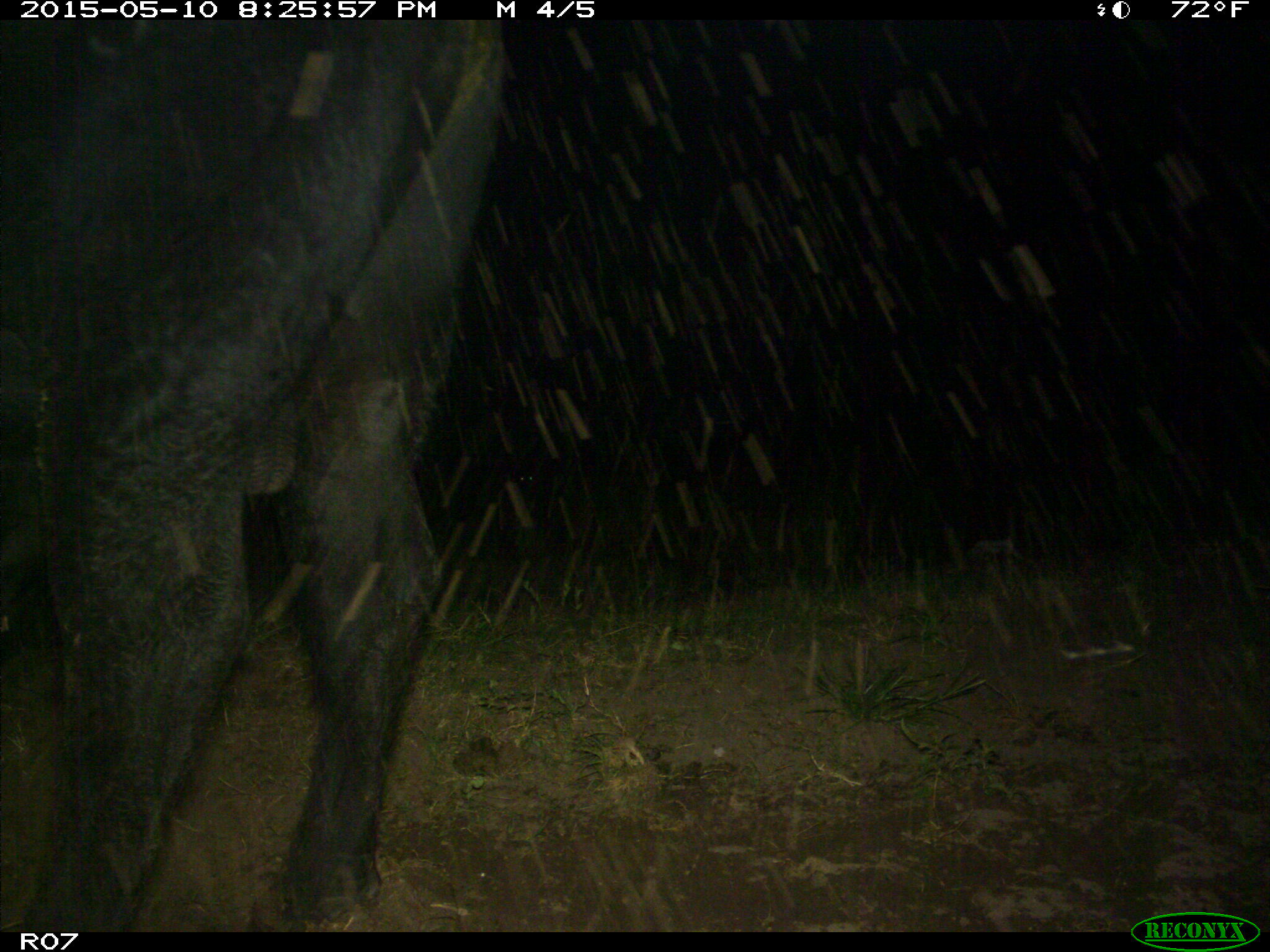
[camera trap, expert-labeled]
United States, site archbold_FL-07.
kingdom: Animalia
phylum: Chordata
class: Mammalia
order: Artiodactyla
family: Bovidae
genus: Bos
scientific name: Bos taurus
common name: domestic cow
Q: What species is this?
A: Bos taurus (domestic cow).